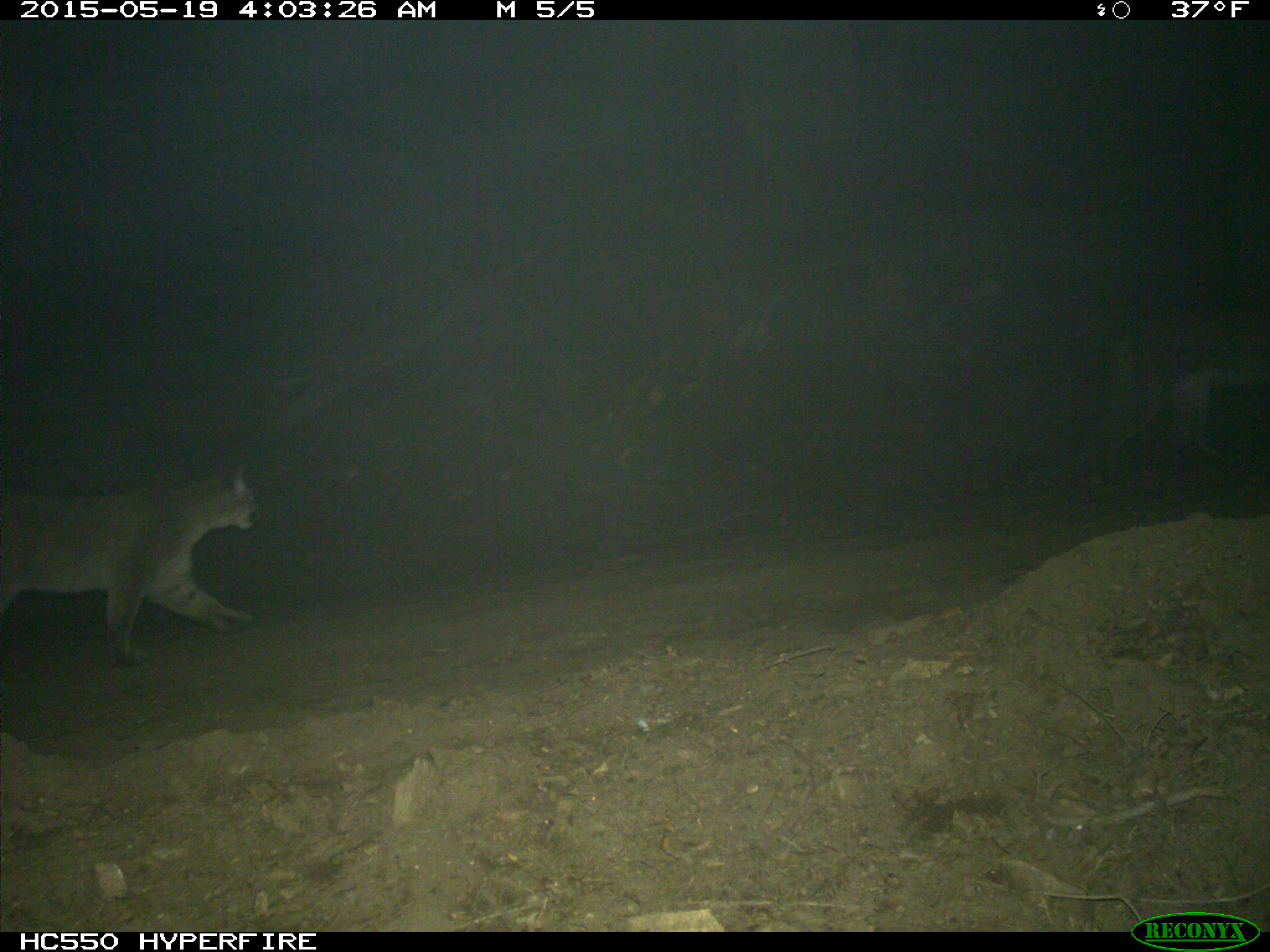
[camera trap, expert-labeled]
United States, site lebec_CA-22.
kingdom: Animalia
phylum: Chordata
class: Mammalia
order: Carnivora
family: Felidae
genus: Puma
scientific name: Puma concolor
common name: mountain lion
Puma concolor (mountain lion).